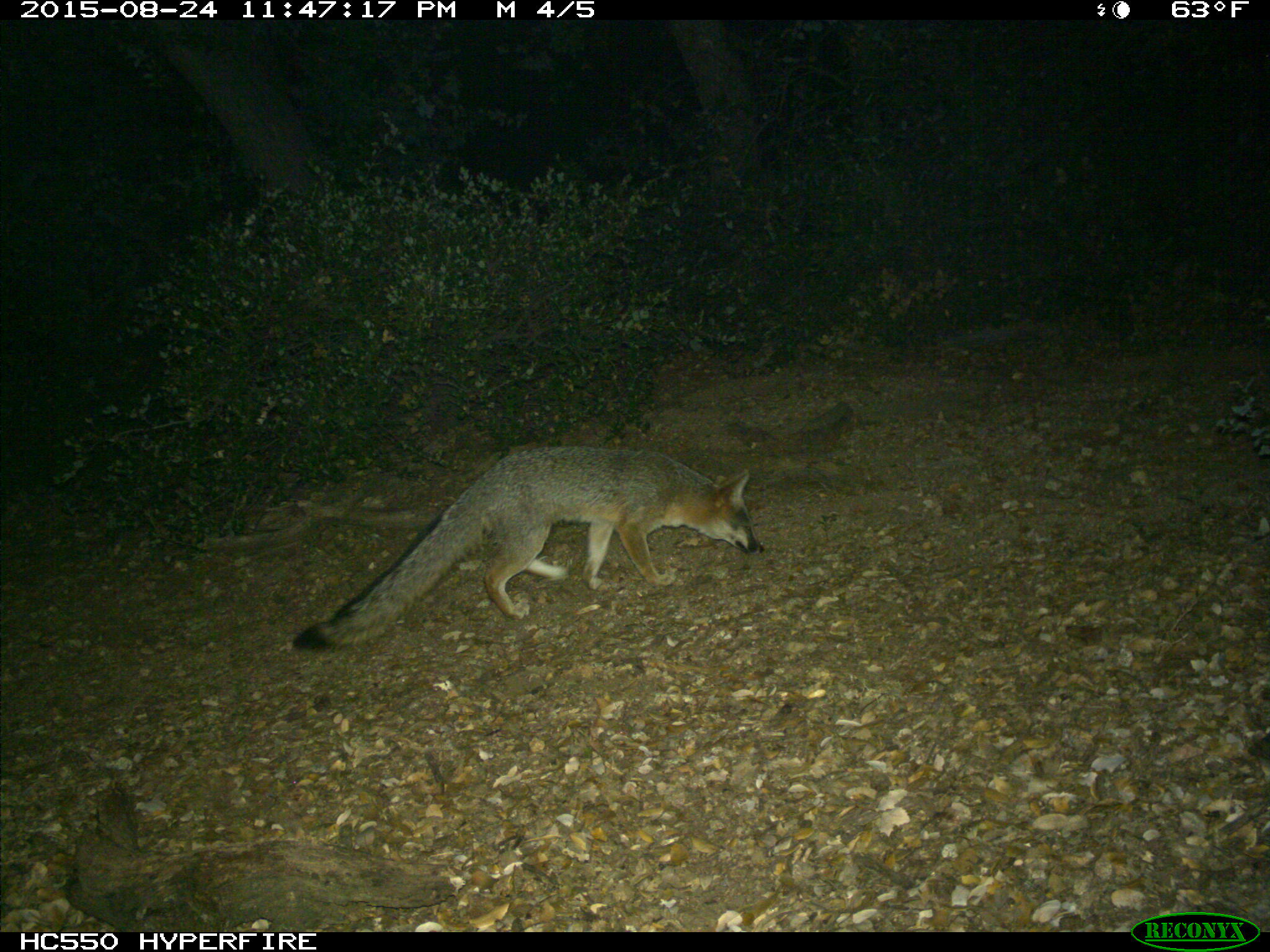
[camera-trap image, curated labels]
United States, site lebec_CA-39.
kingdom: Animalia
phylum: Chordata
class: Mammalia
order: Carnivora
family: Canidae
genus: Urocyon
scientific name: Urocyon cinereoargenteus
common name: gray fox